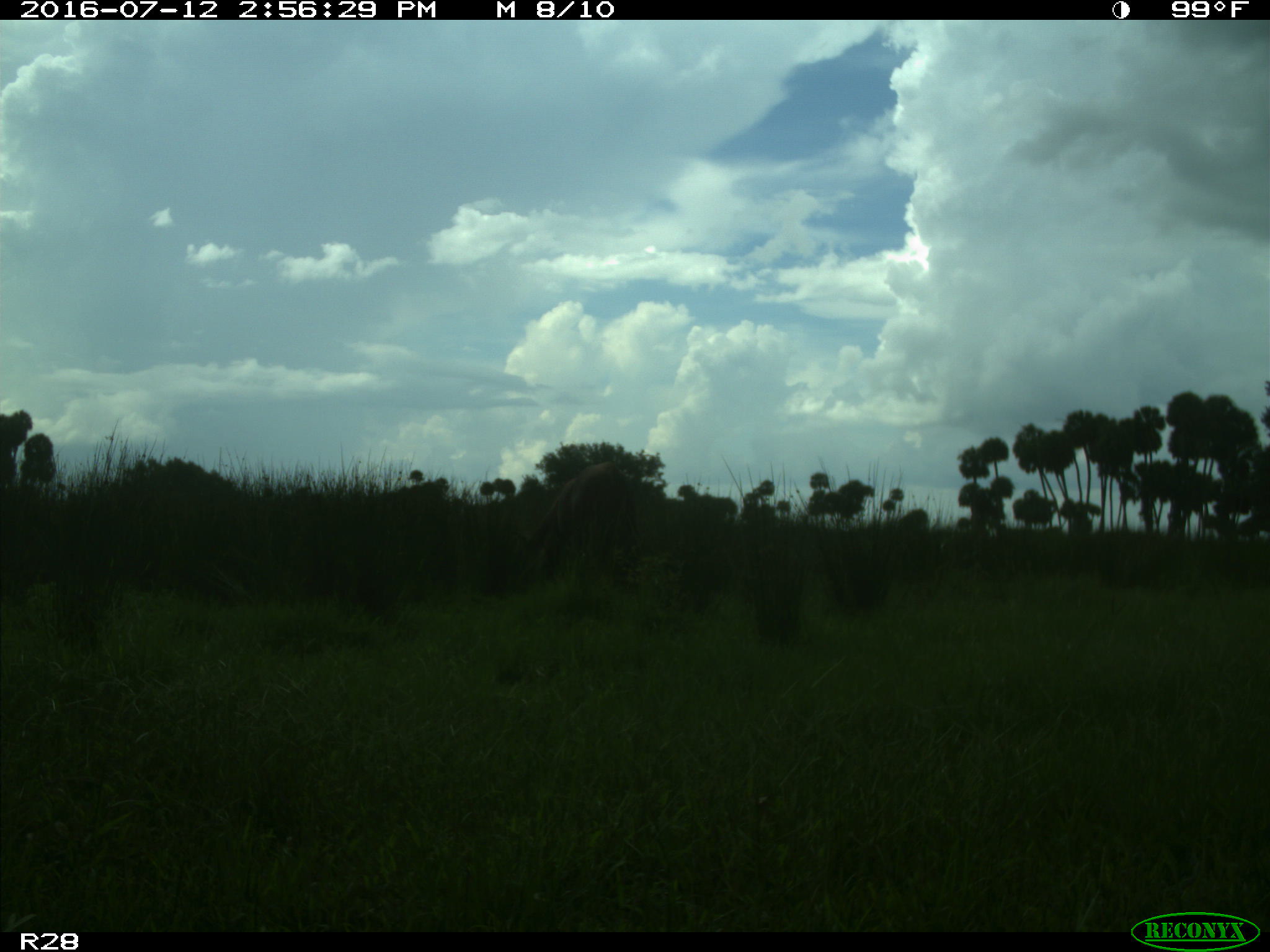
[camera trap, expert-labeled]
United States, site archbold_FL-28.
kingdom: Animalia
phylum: Chordata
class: Mammalia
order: Artiodactyla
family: Bovidae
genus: Bos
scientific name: Bos taurus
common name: domestic cow